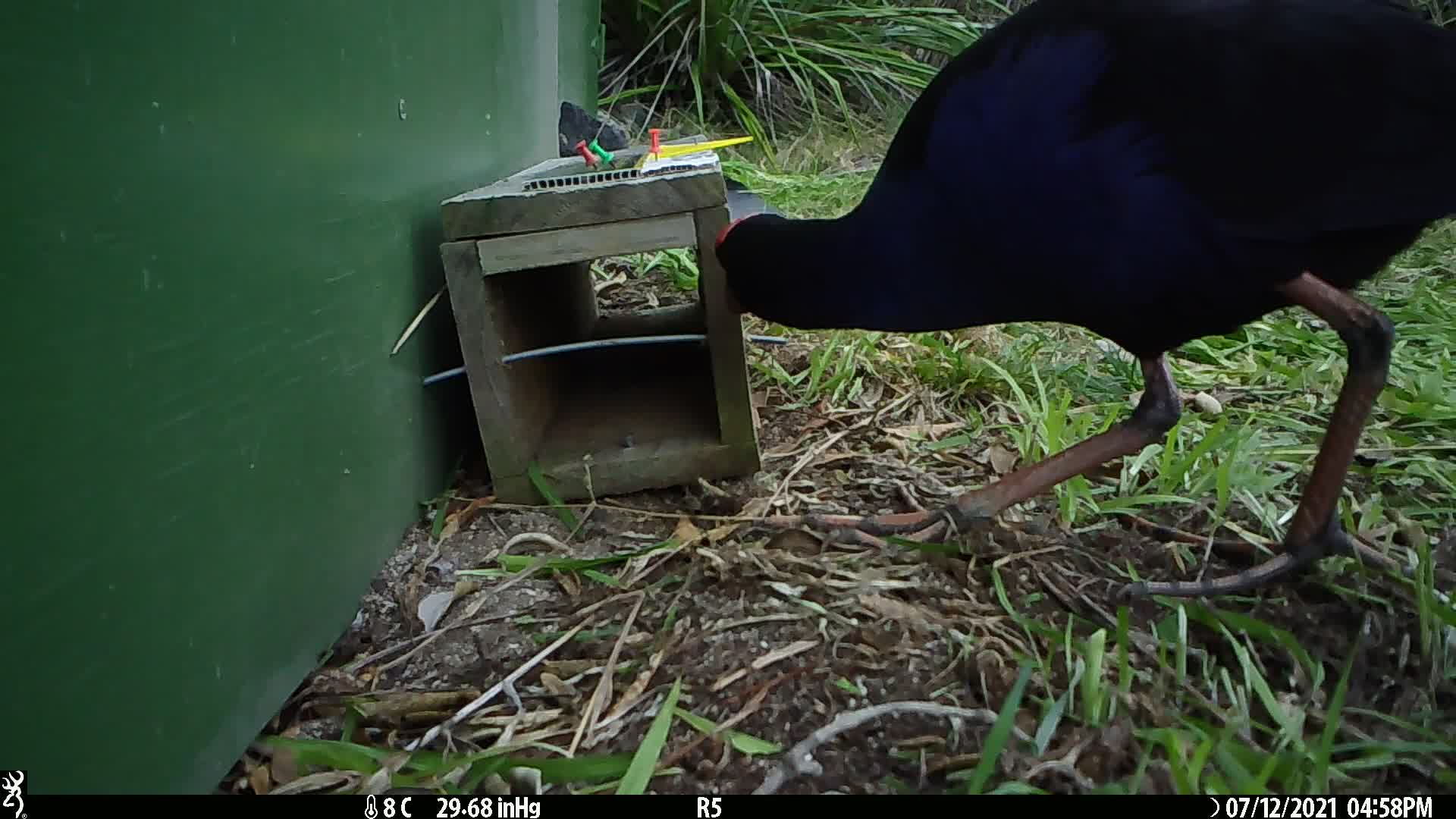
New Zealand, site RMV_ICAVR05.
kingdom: Animalia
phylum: Chordata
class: Aves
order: Gruiformes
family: Rallidae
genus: Porphyrio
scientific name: Porphyrio melanotus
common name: australasian swamphen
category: pukeko